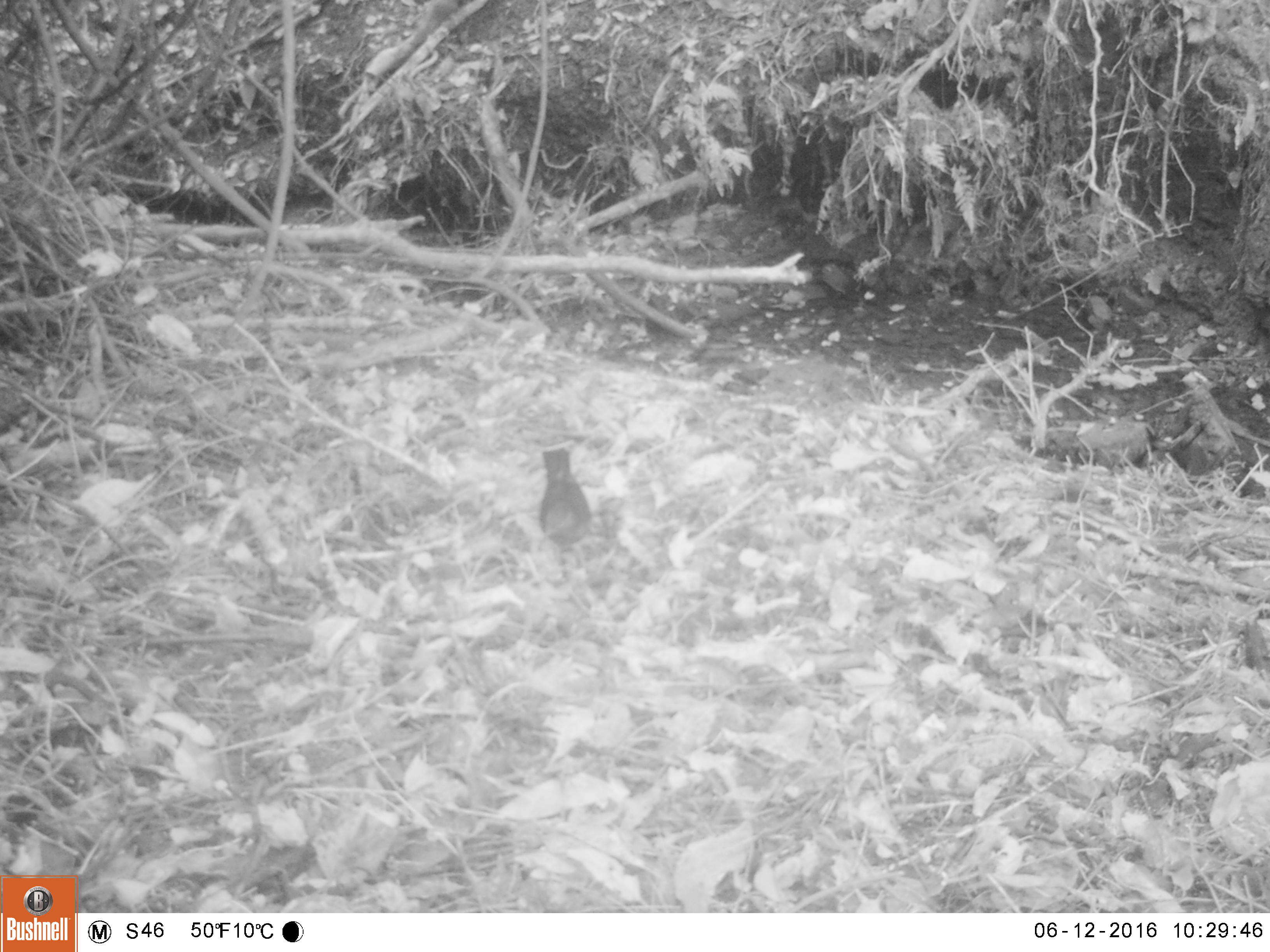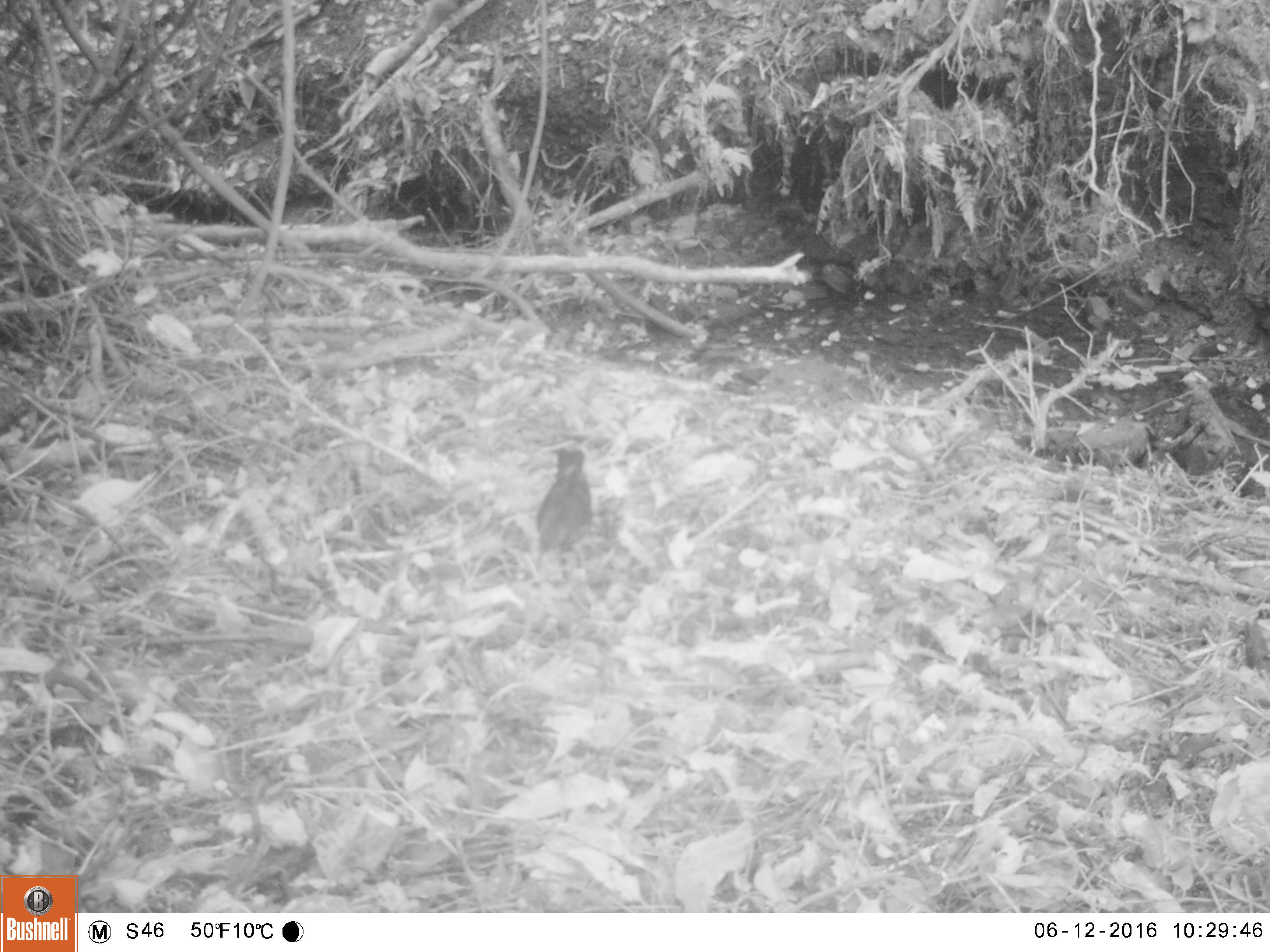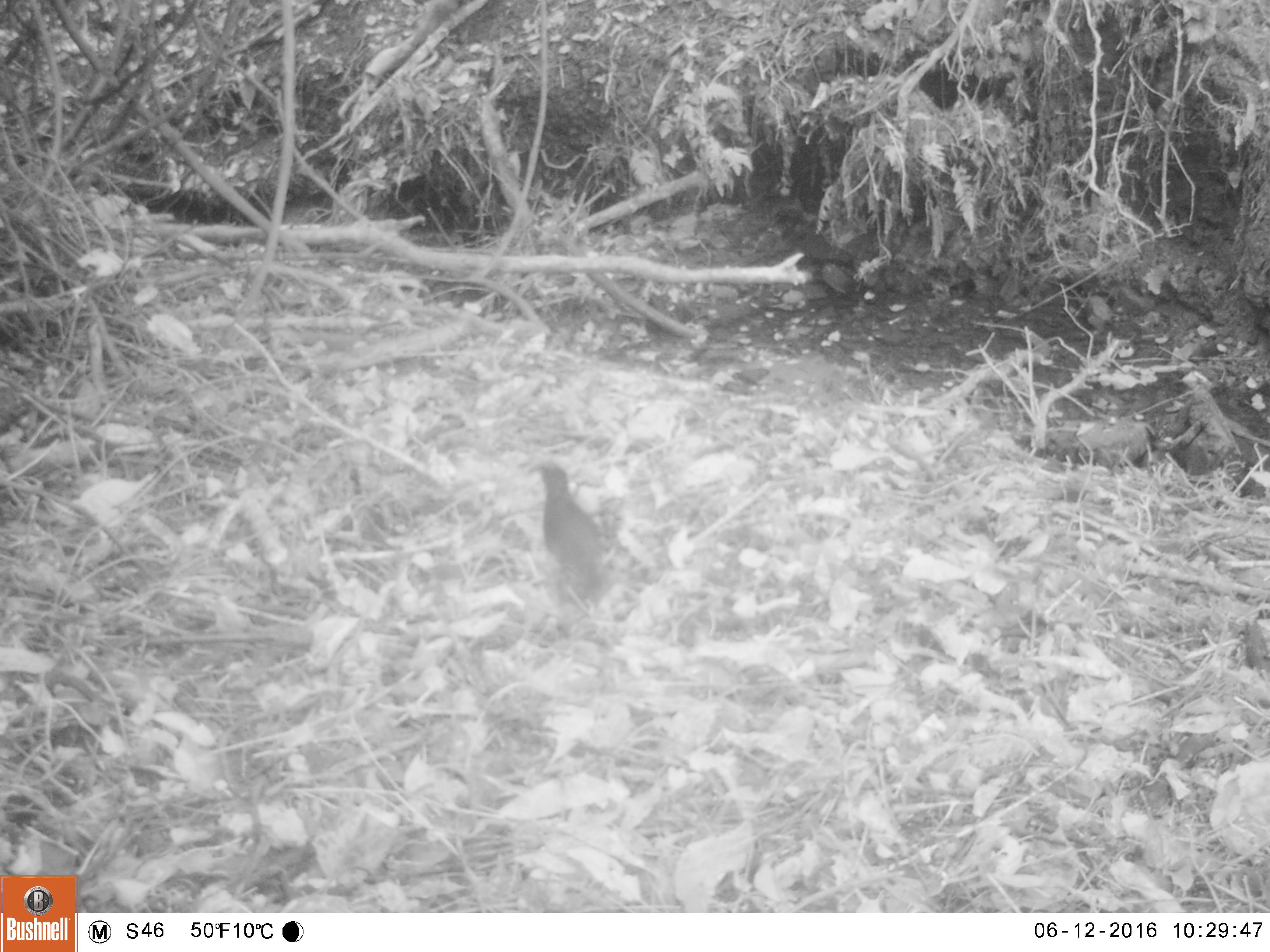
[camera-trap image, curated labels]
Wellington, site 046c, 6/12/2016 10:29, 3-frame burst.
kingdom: Animalia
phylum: Chordata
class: Aves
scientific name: Aves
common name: bird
Bird (Aves).